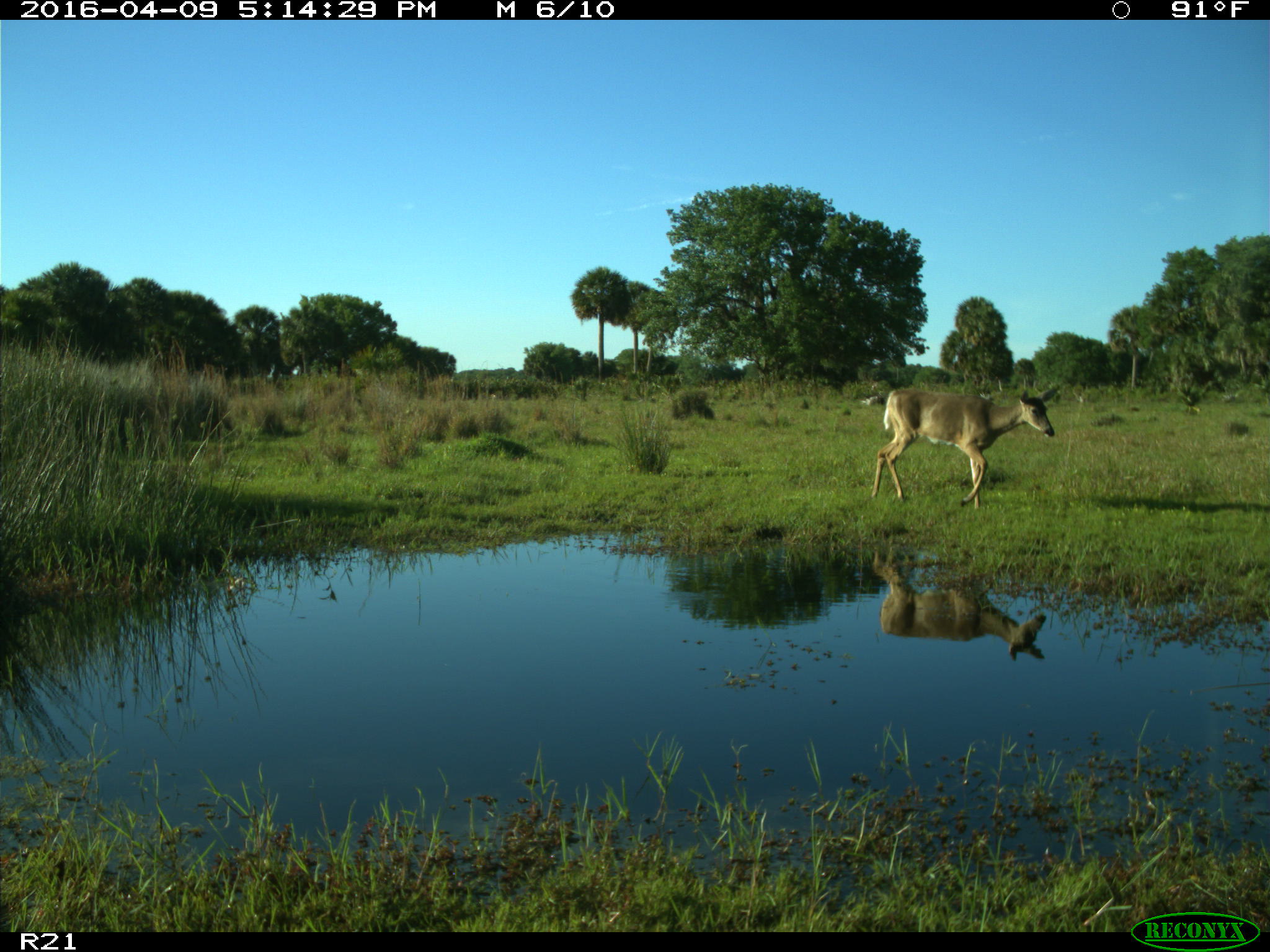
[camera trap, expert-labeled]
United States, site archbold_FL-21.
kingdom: Animalia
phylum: Chordata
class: Mammalia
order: Artiodactyla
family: Cervidae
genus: Odocoileus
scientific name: Odocoileus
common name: deer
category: unidentified deer